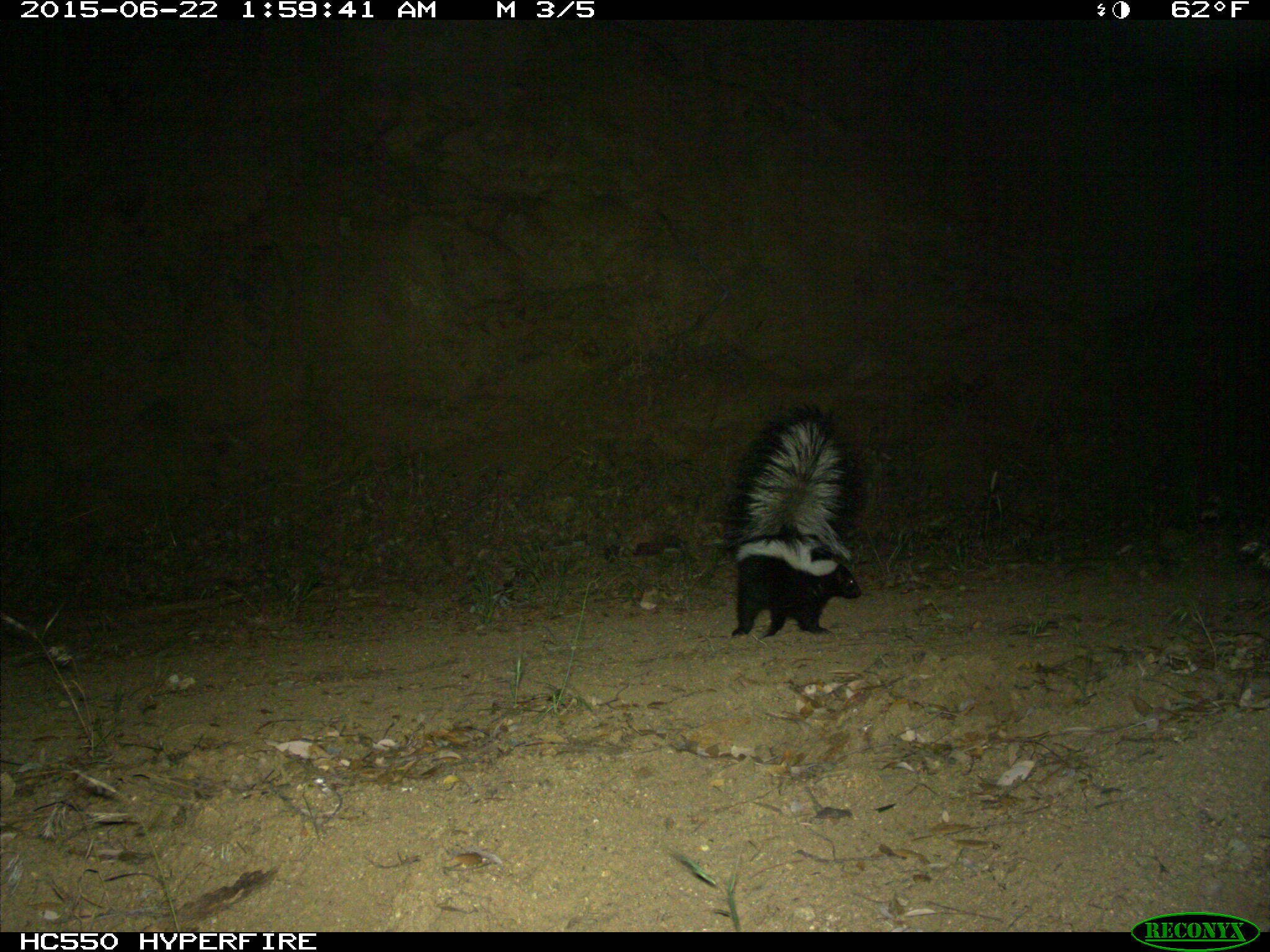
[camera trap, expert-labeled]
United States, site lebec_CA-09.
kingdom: Animalia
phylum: Chordata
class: Mammalia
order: Carnivora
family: Mephitidae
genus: Mephitis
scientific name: Mephitis mephitis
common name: striped skunk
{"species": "Mephitis mephitis (striped skunk)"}